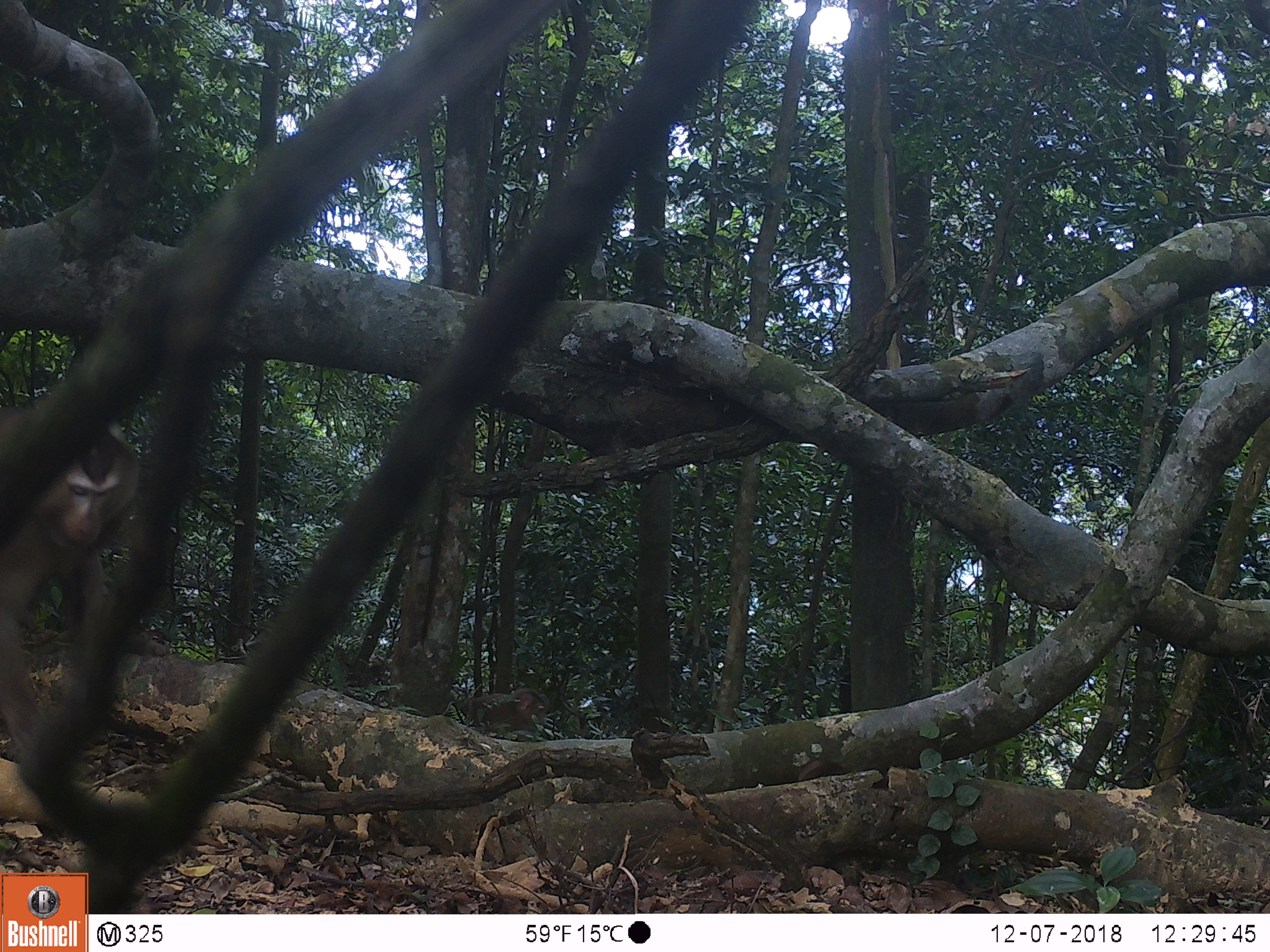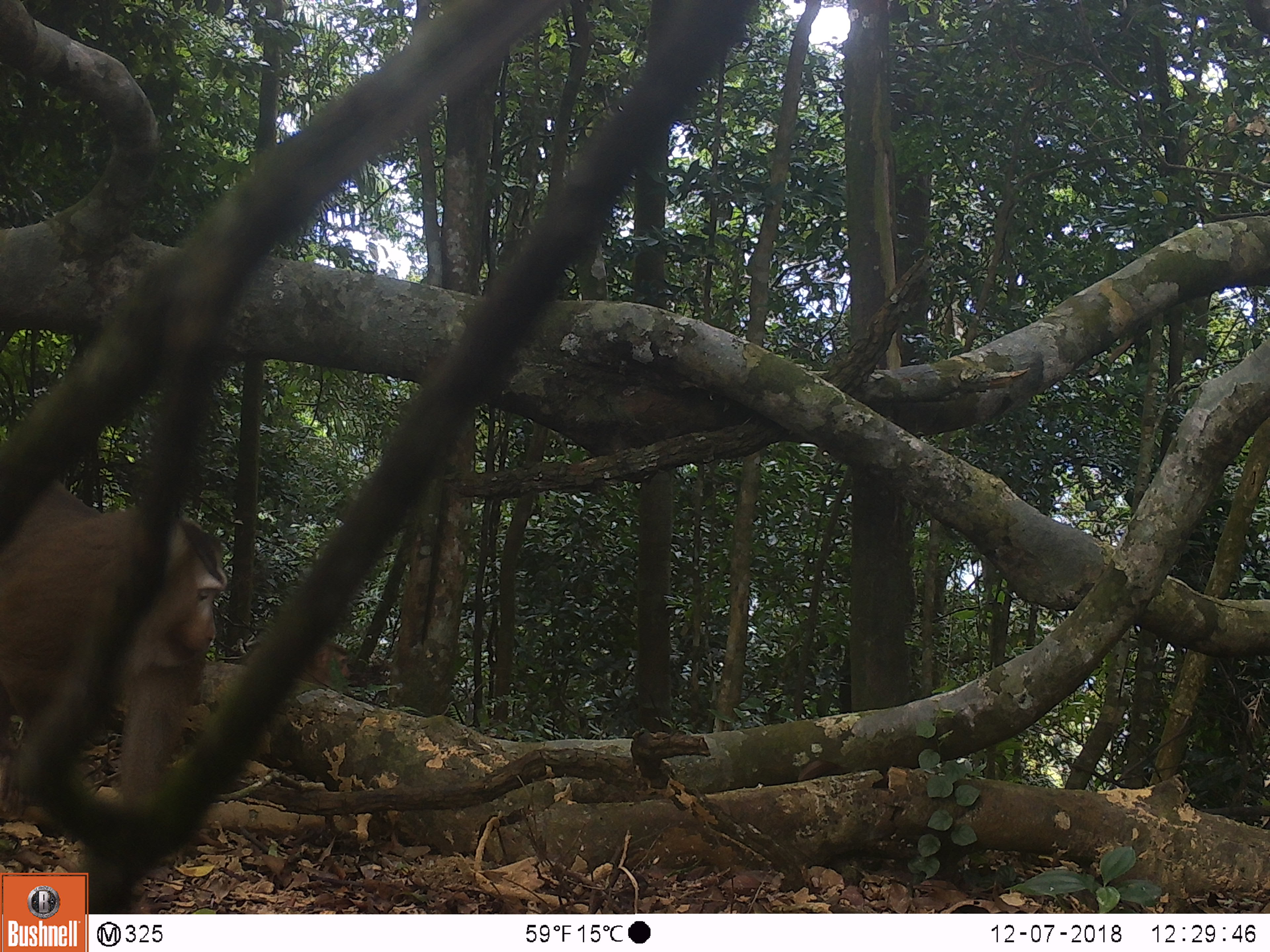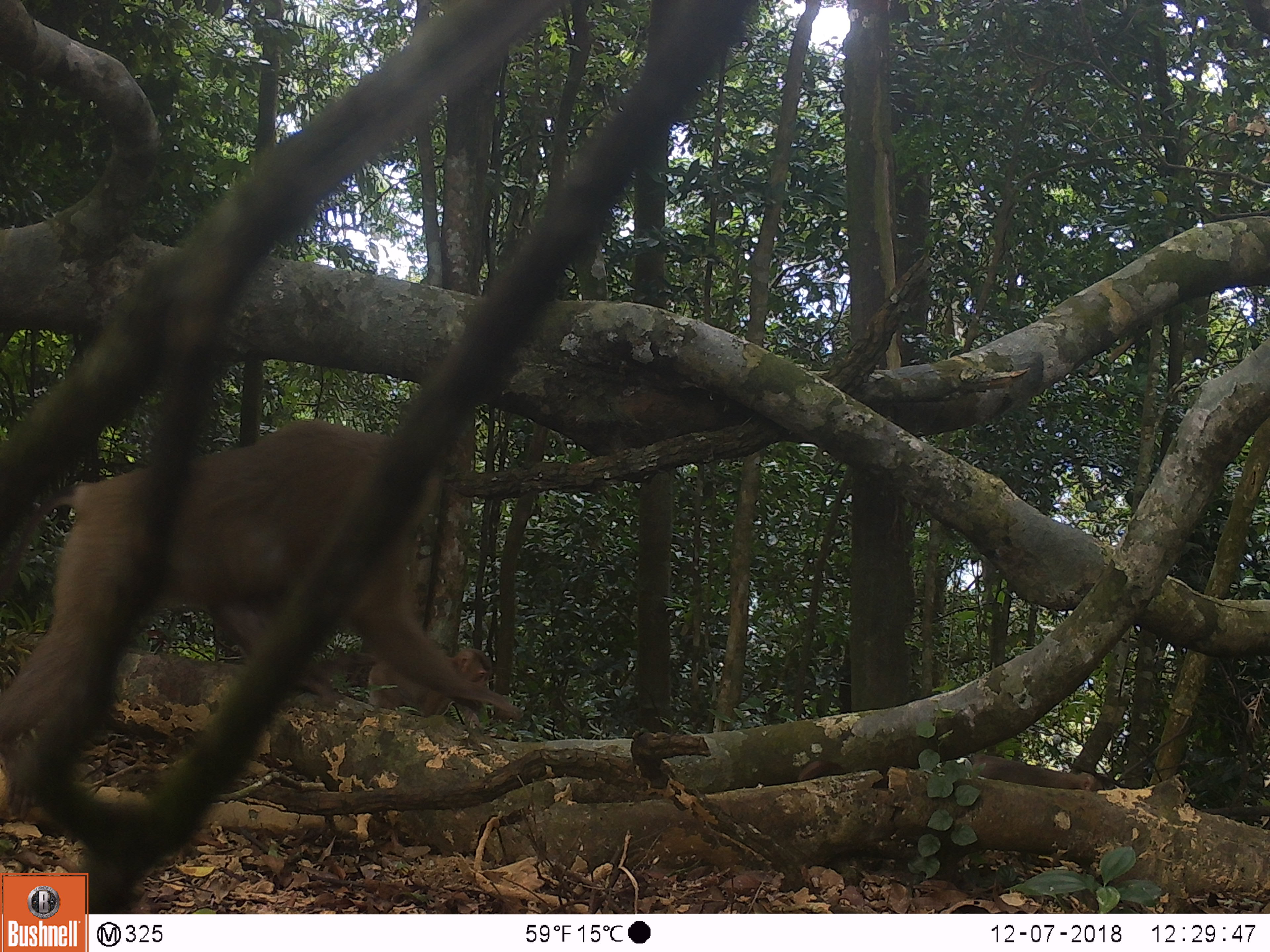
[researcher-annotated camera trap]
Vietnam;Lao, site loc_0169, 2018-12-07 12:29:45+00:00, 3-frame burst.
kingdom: Animalia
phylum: Chordata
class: Mammalia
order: Primates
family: Cercopithecidae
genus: Macaca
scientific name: Macaca nemestrina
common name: pig-tailed macaque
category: pig tailed macaque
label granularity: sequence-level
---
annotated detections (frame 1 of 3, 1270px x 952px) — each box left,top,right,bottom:
pig tailed macaque: 0,395,171,763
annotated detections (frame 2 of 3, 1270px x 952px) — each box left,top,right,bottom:
pig tailed macaque: 1,477,228,813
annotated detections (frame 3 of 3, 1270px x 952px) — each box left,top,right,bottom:
pig tailed macaque: 0,414,528,823; 366,646,495,730